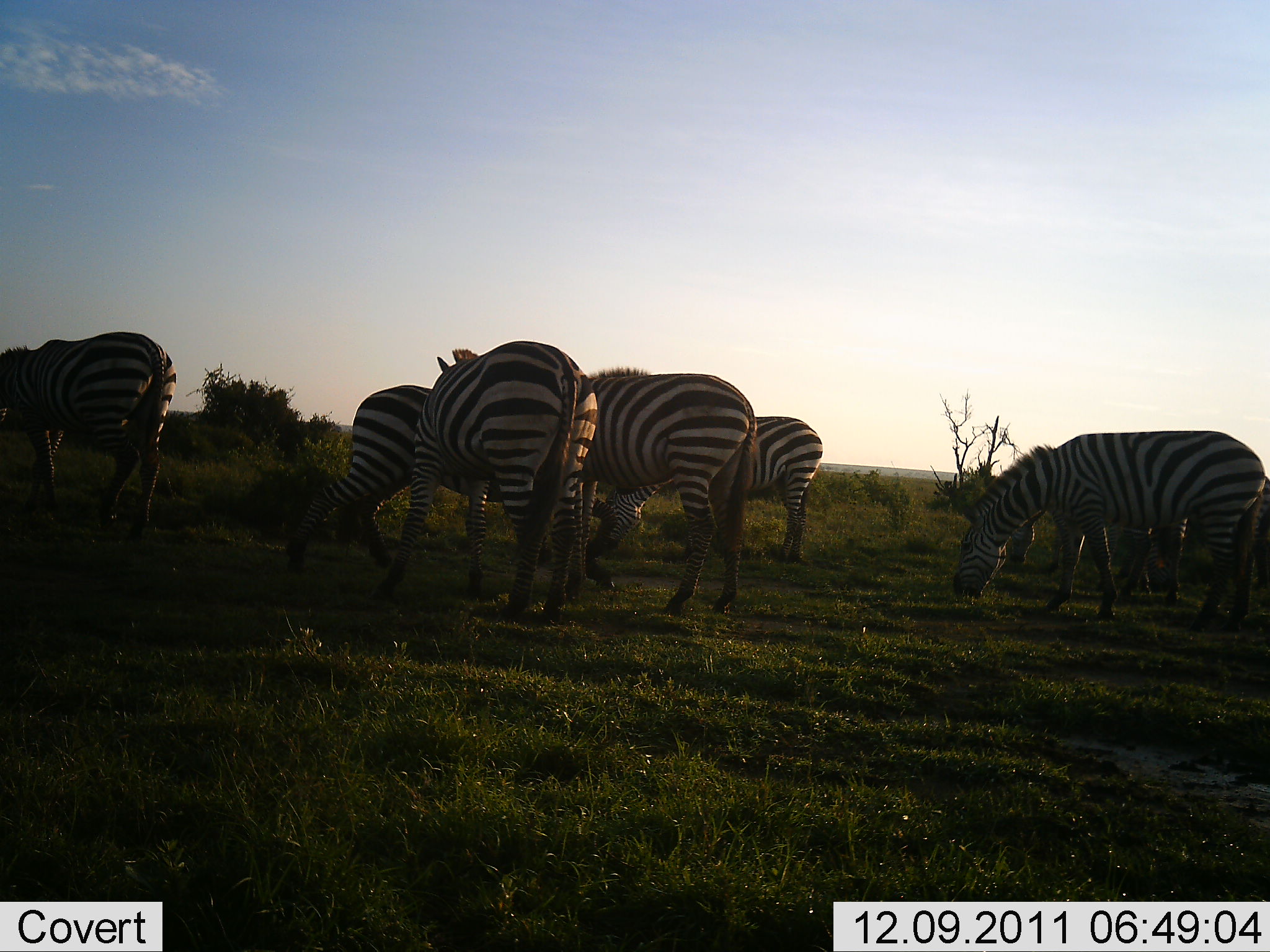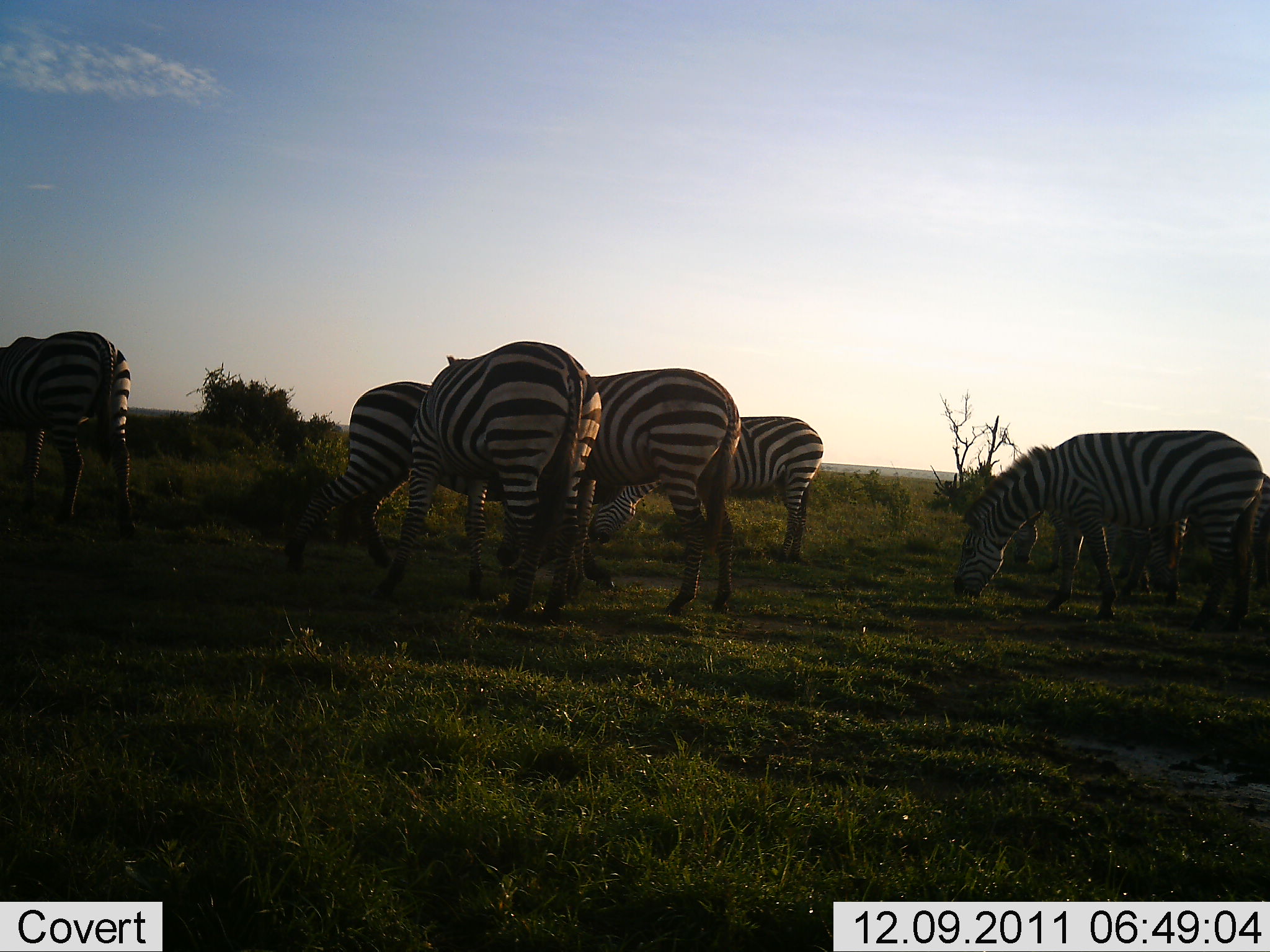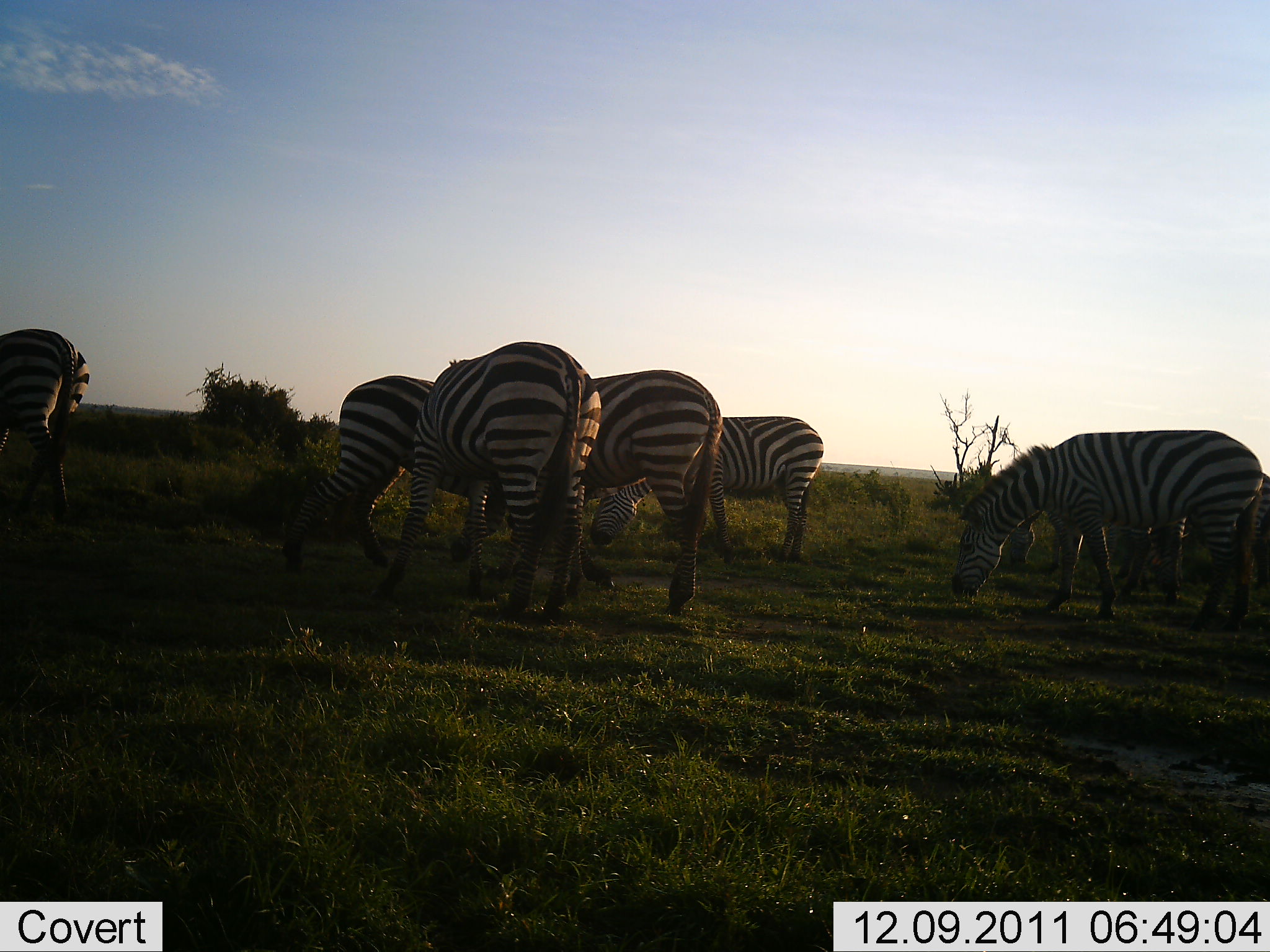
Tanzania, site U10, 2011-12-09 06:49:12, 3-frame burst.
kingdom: Animalia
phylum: Chordata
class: Mammalia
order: Perissodactyla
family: Equidae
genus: Equus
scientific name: Equus quagga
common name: plains zebra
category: zebra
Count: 7.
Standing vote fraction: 29%.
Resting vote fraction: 0%.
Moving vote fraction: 21%.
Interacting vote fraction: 7%.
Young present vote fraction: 0%.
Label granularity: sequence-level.